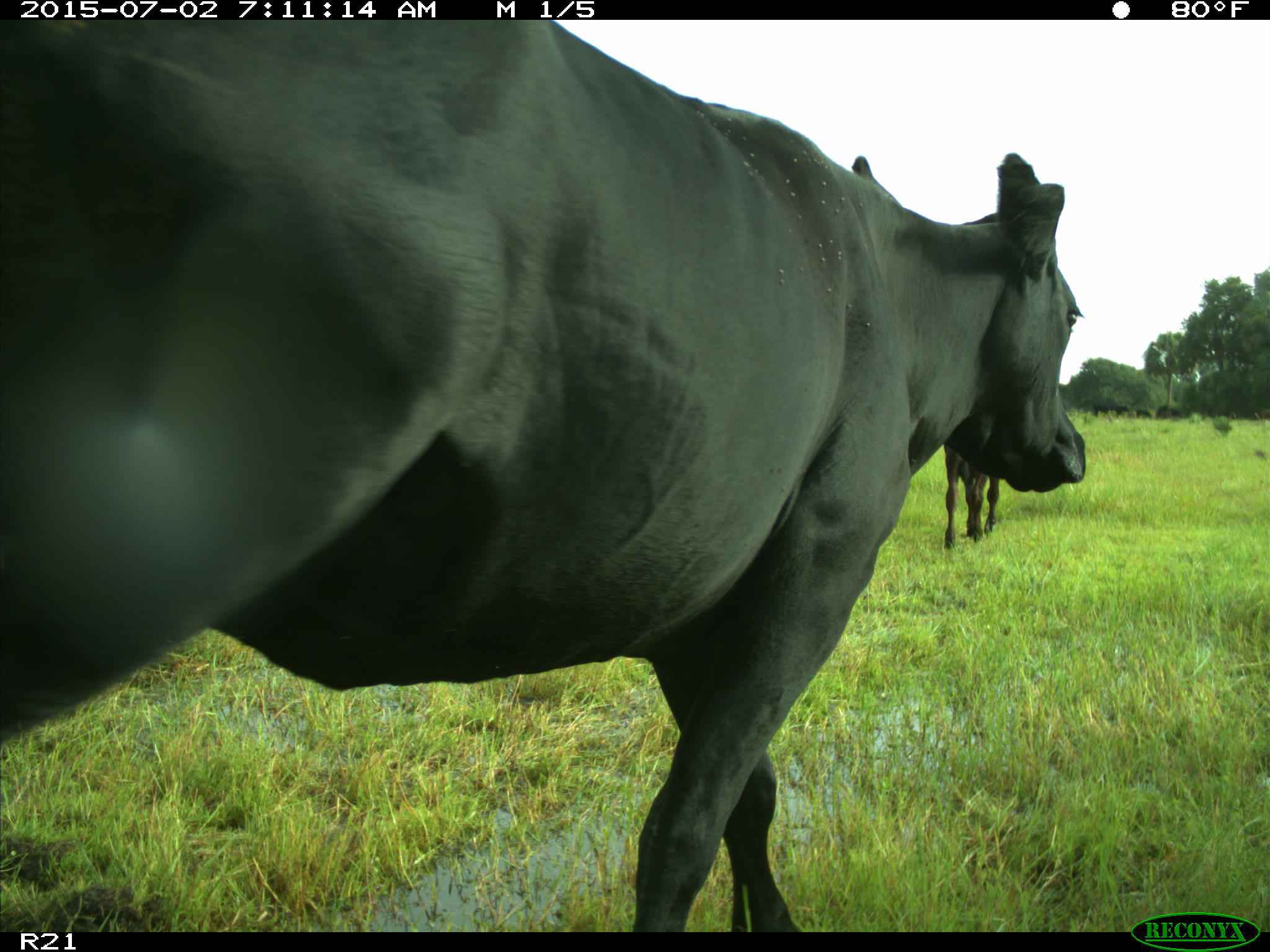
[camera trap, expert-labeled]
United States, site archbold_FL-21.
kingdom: Animalia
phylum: Chordata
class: Mammalia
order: Artiodactyla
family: Bovidae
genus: Bos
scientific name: Bos taurus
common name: domestic cow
Bos taurus (domestic cow).